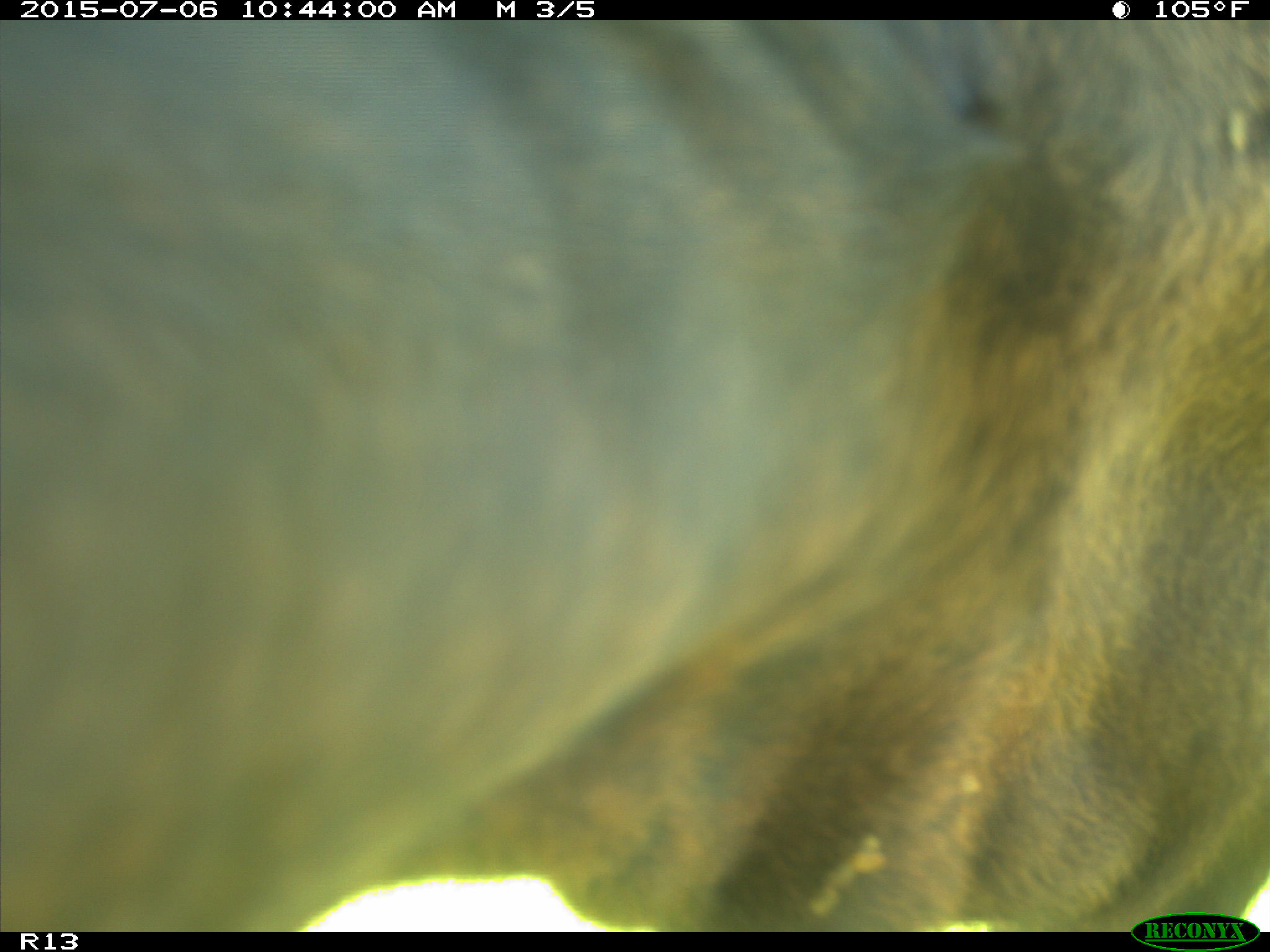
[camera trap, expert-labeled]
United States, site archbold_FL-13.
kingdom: Animalia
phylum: Chordata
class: Mammalia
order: Artiodactyla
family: Bovidae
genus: Bos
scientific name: Bos taurus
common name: domestic cow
Bos taurus (domestic cow).